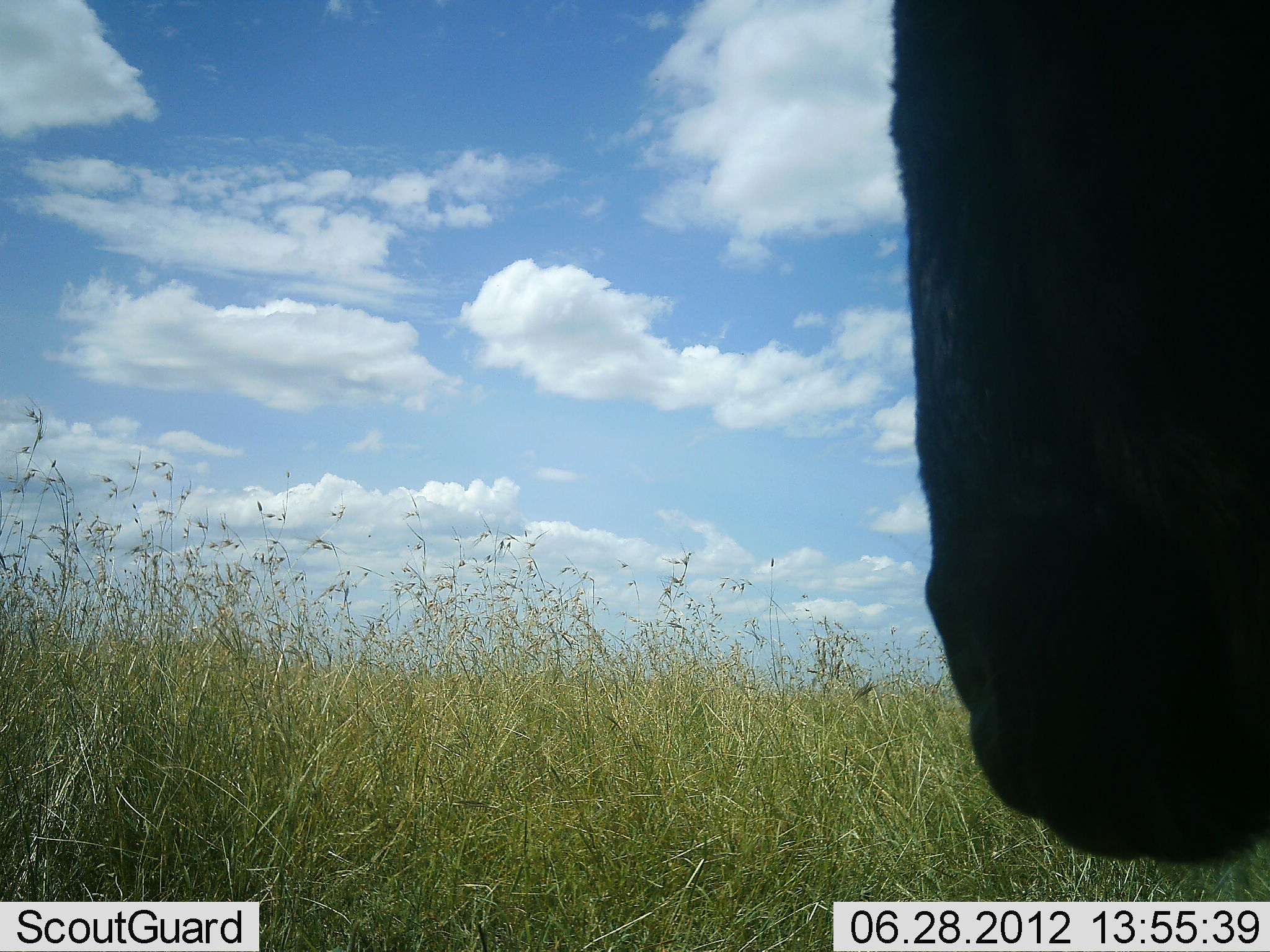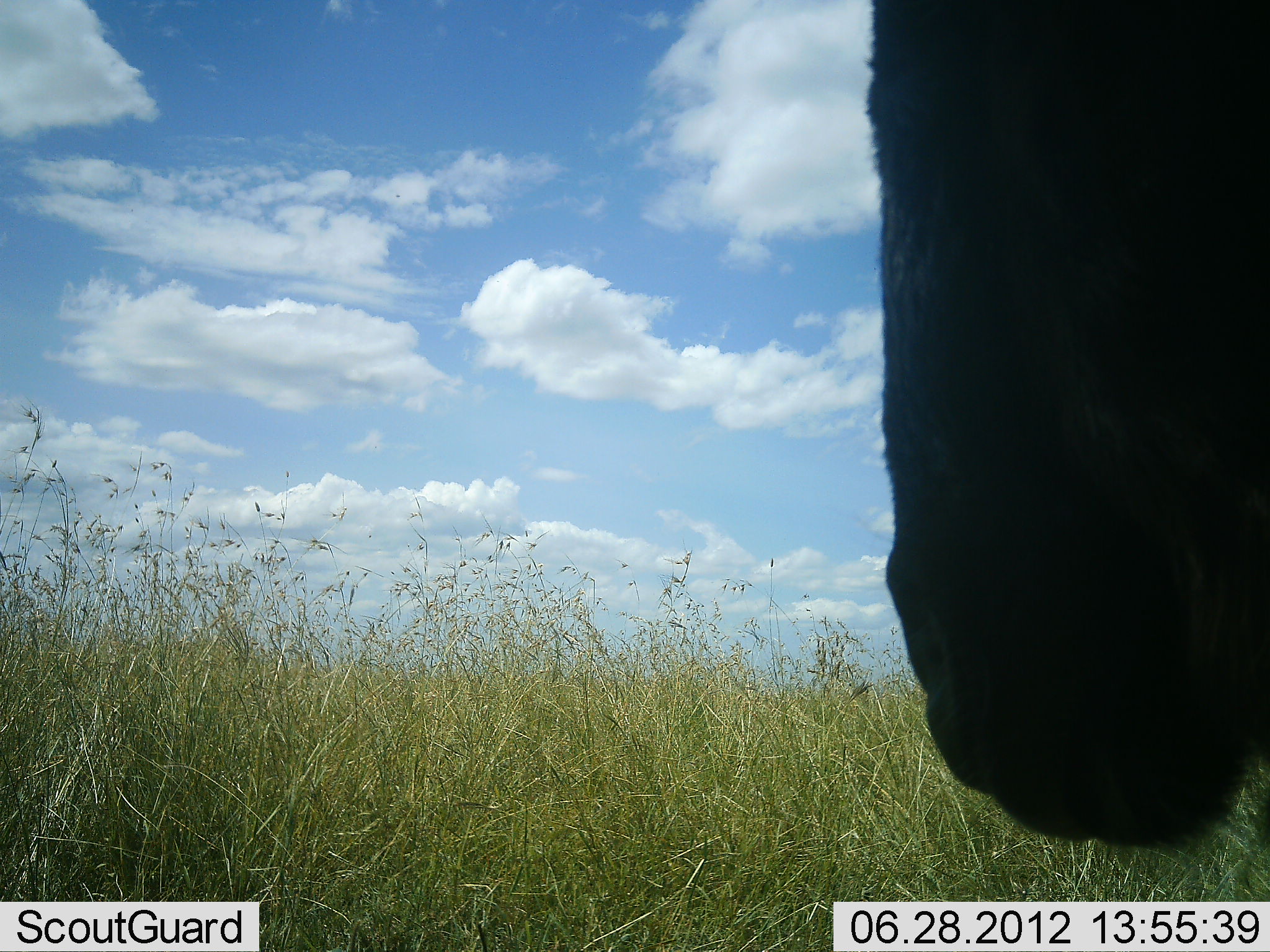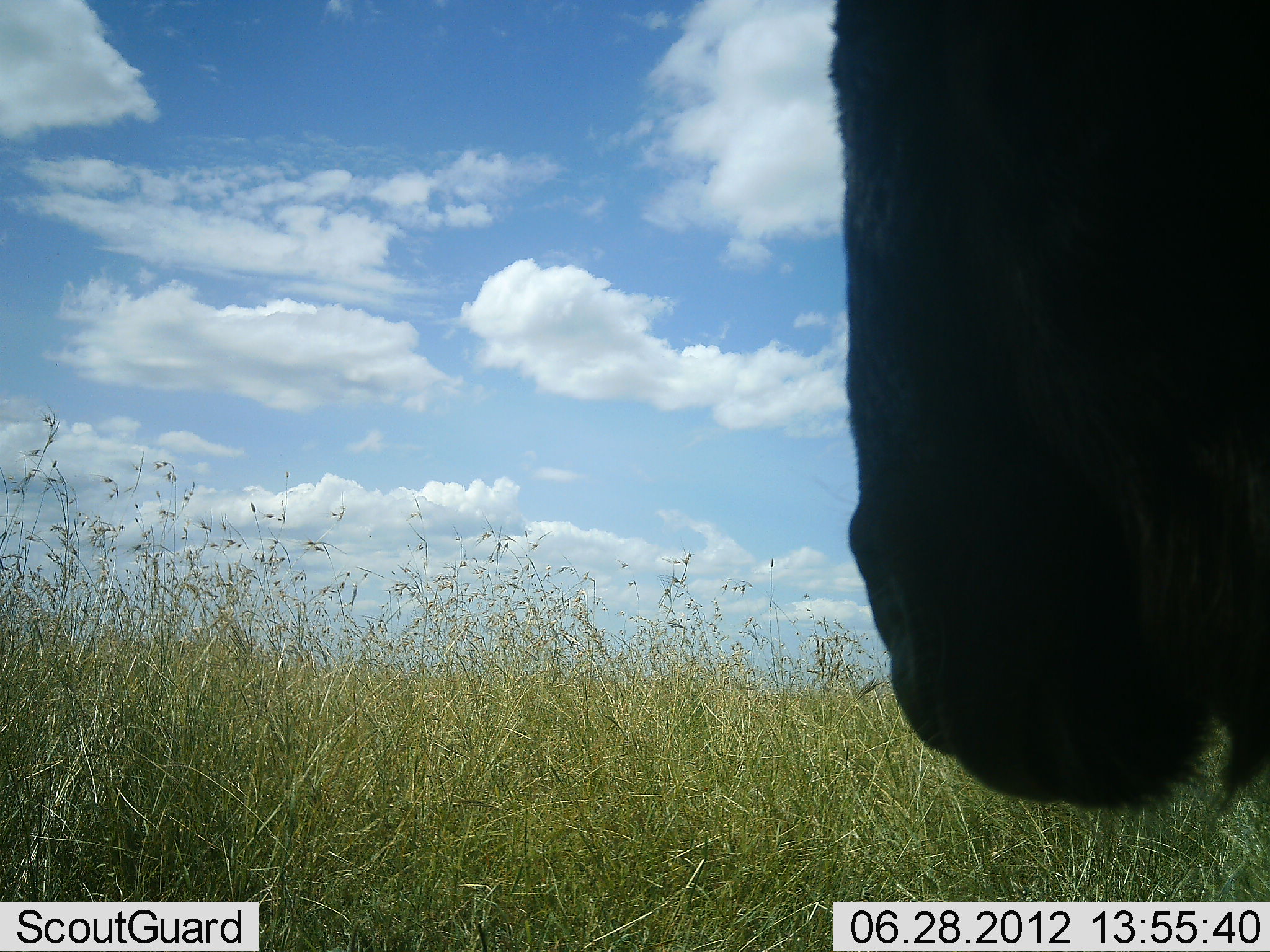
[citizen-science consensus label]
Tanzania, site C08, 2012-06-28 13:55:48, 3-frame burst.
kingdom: Animalia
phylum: Chordata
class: Mammalia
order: Artiodactyla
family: Bovidae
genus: Connochaetes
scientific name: Connochaetes taurinus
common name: blue wildebeest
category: wildebeest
Wildebeest (blue wildebeest) (Connochaetes taurinus), count 1. Behavior (volunteer vote fractions): standing 100%, resting 0%, moving 0%, interacting 0%. Young present (vote fraction): 0%. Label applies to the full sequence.